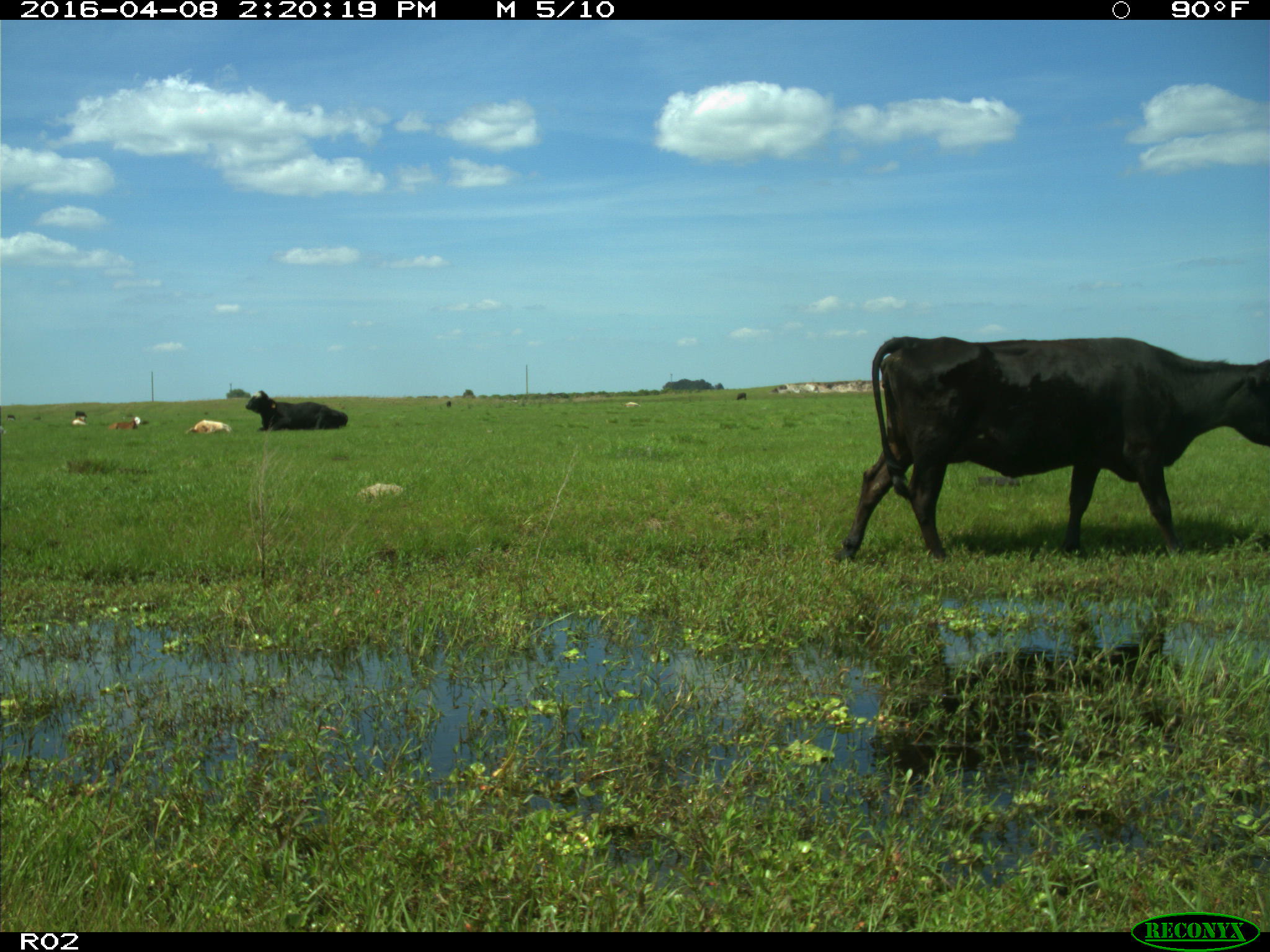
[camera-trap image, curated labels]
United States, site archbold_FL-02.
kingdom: Animalia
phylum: Chordata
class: Mammalia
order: Artiodactyla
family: Bovidae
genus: Bos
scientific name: Bos taurus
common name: domestic cow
Bos taurus (domestic cow).